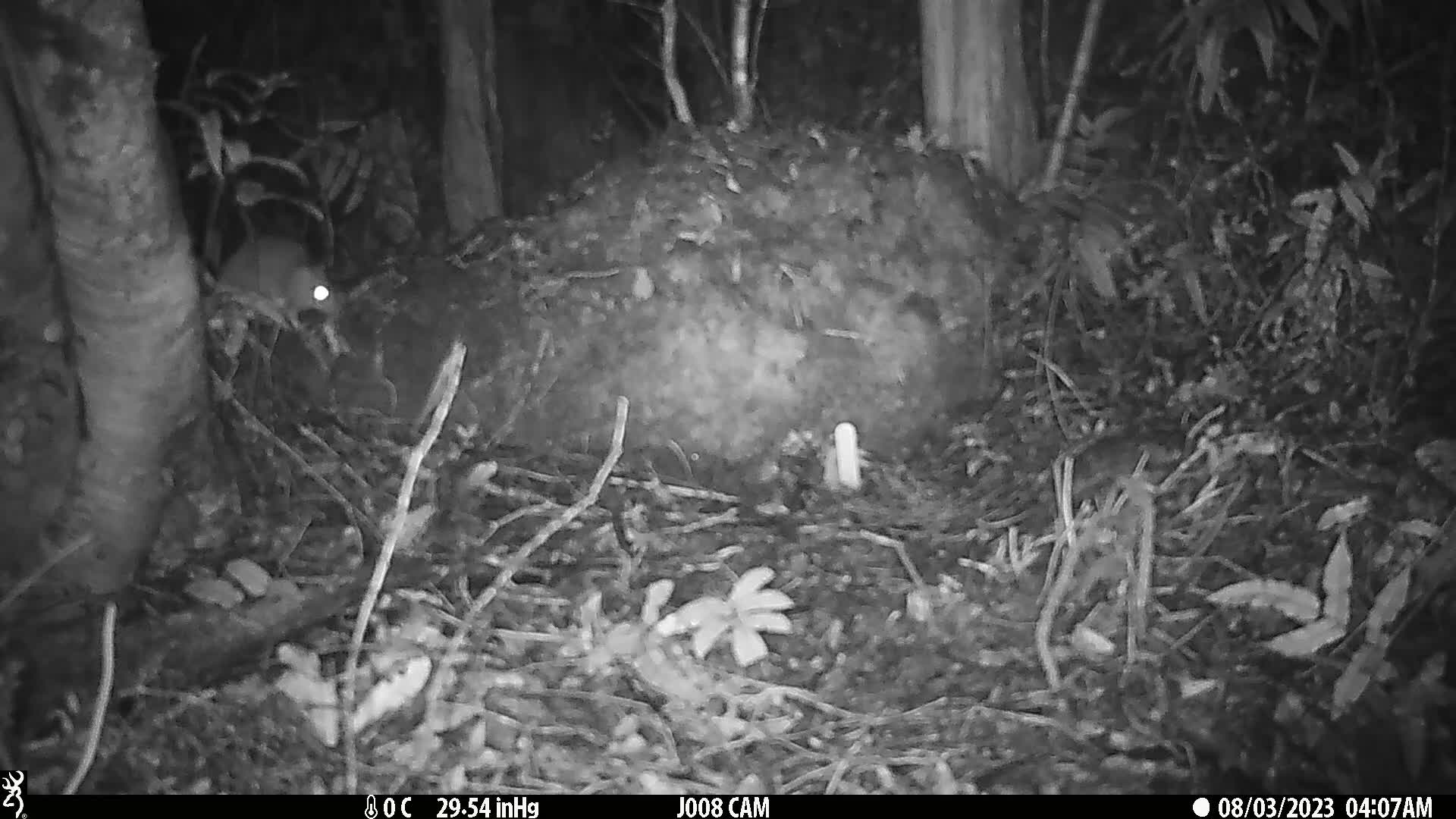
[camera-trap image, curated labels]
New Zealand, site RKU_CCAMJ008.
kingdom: Animalia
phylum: Chordata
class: Mammalia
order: Rodentia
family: Muridae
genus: Rattus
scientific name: Rattus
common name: rat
Rat (Rattus).